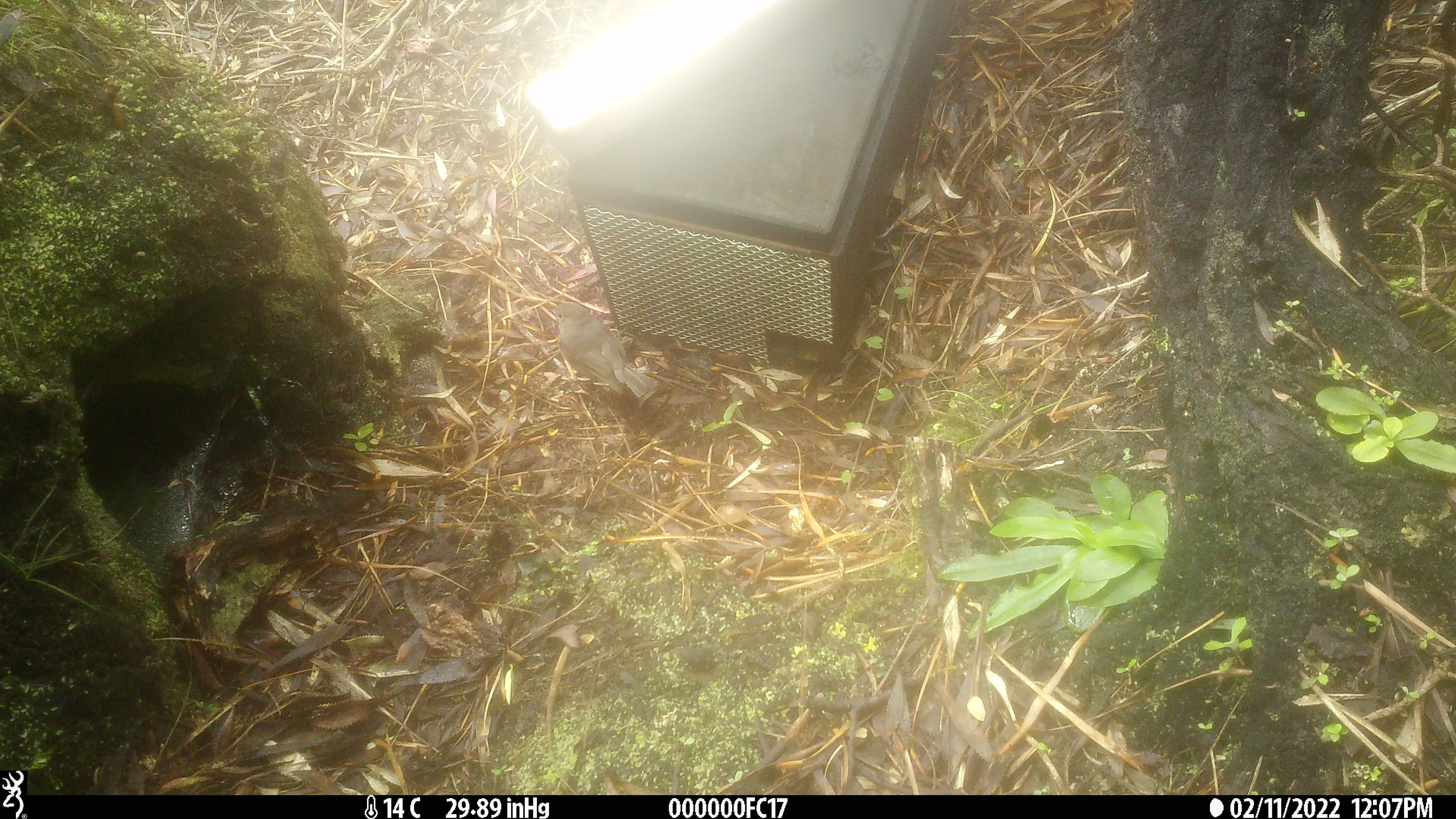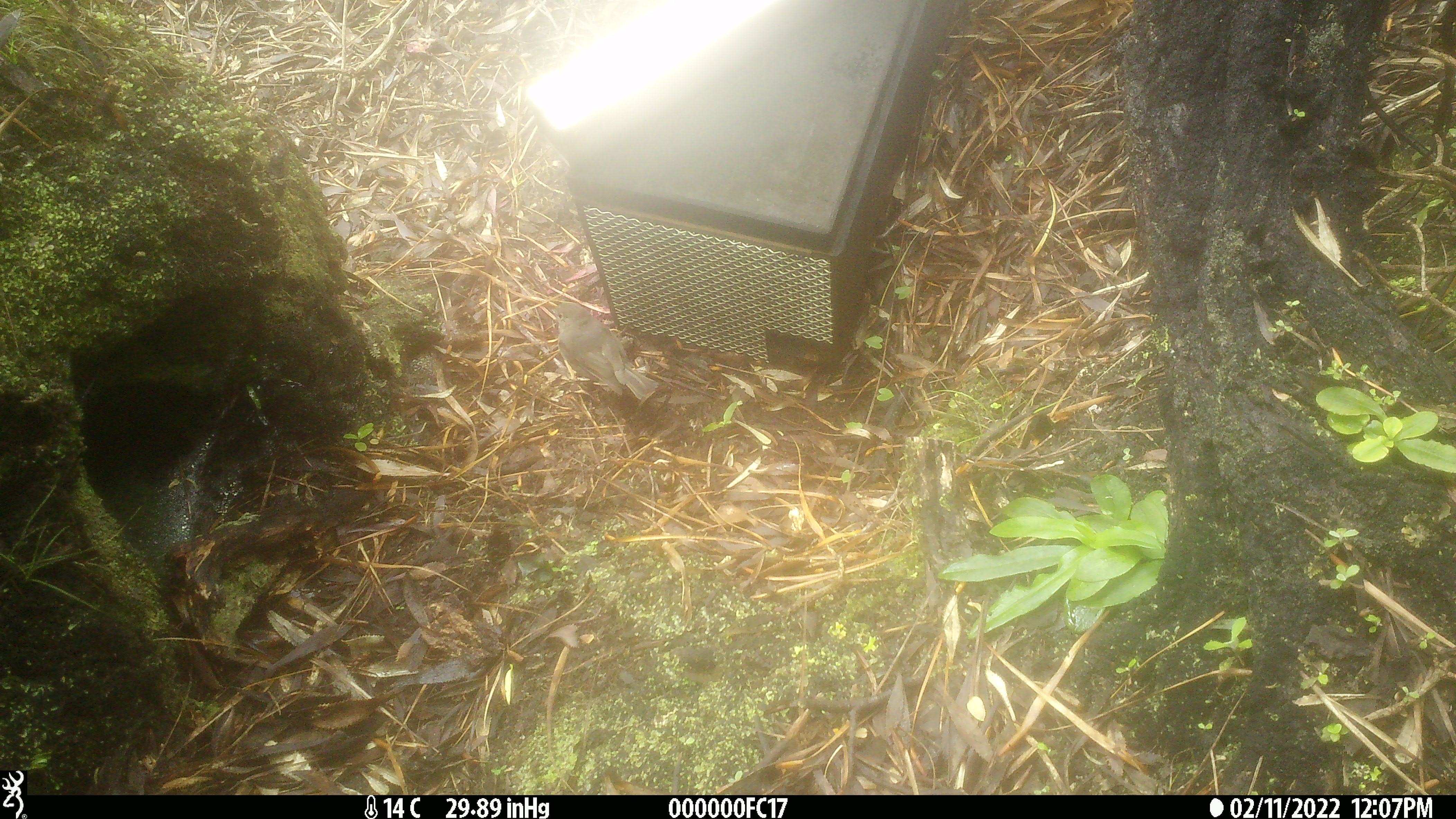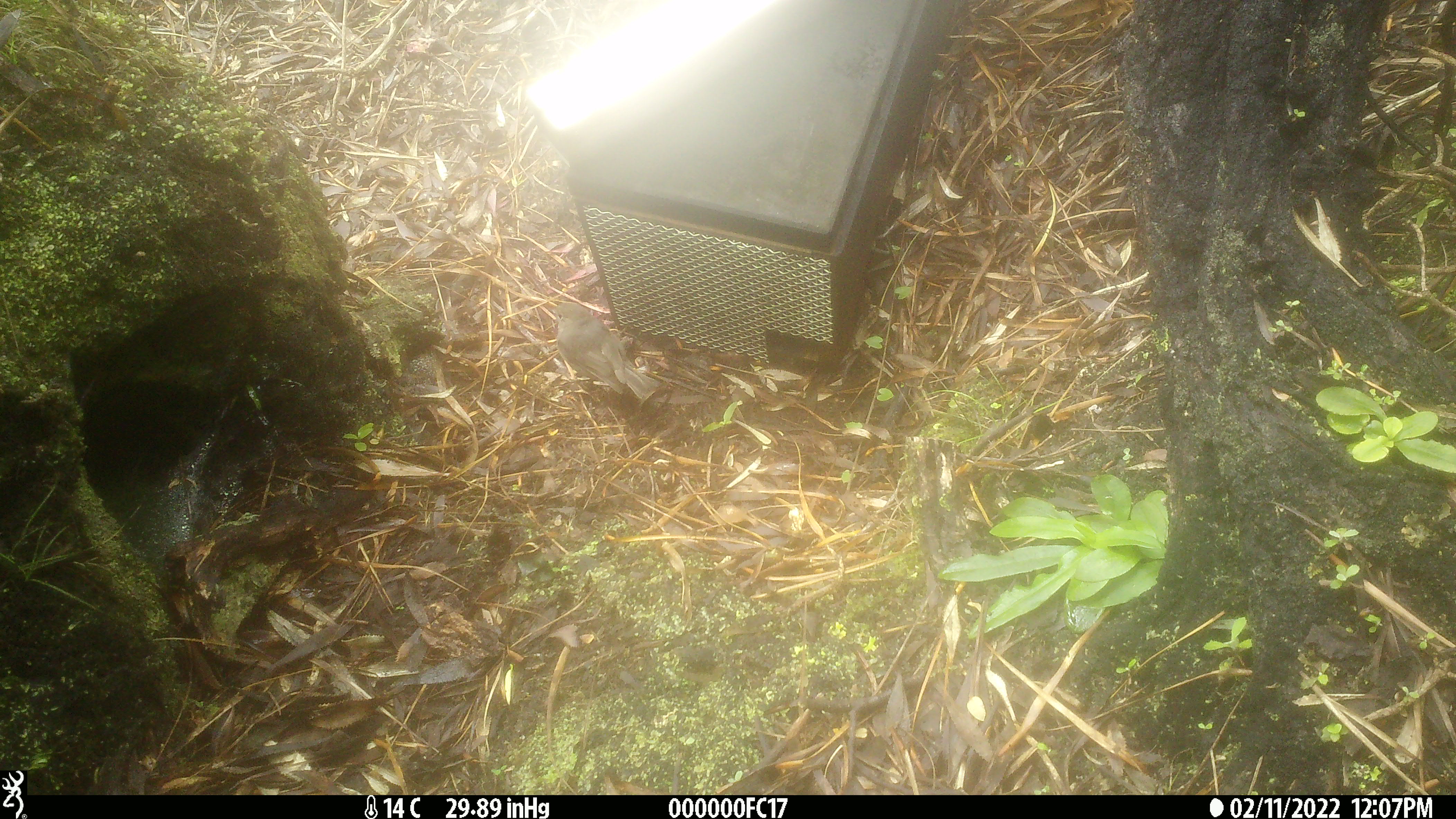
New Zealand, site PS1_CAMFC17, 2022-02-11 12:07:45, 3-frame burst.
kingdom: Animalia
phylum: Chordata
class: Aves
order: Passeriformes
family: Petroicidae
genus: Petroica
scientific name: Petroica australis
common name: new zealand robin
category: robin